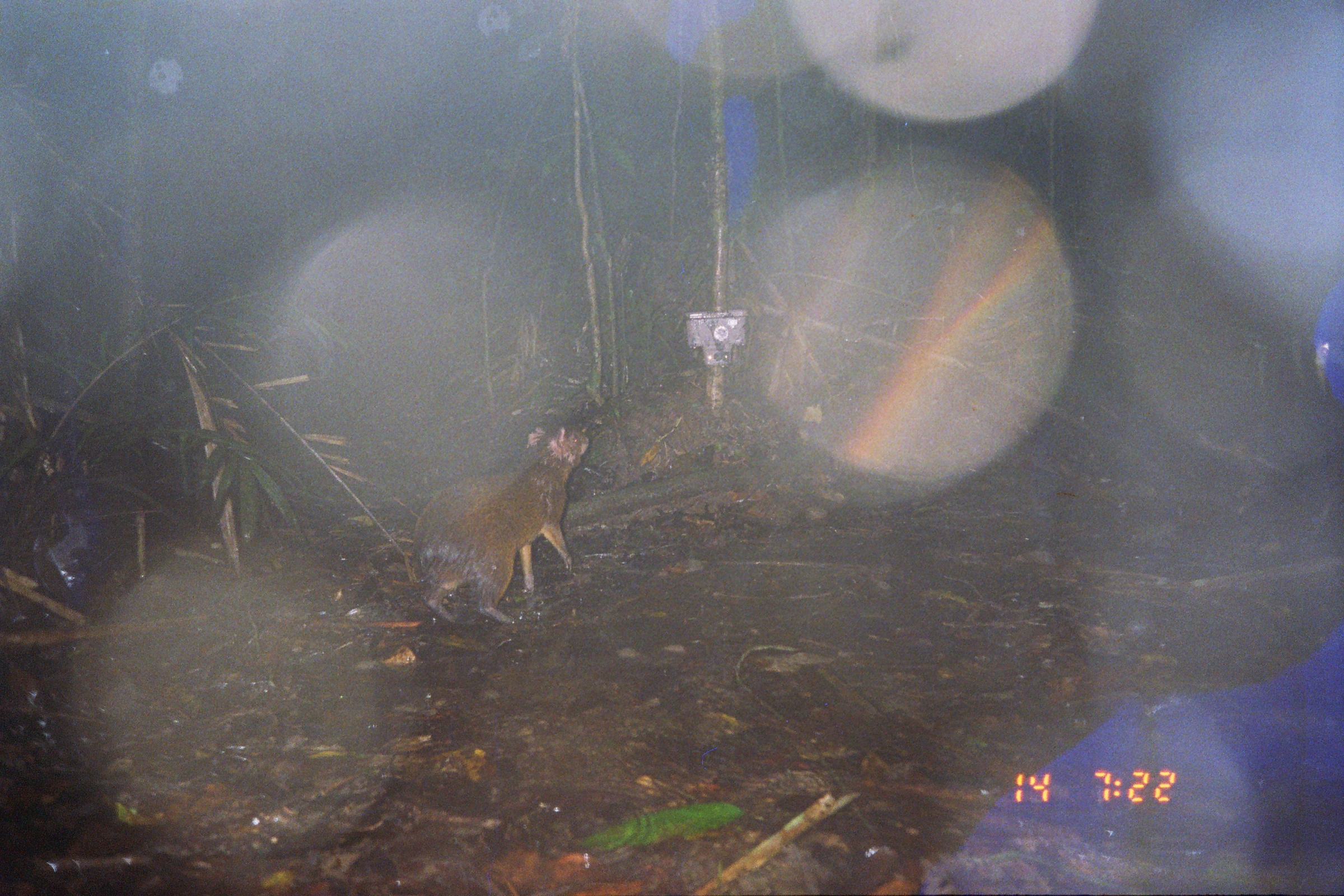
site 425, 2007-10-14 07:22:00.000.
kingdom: Animalia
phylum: Chordata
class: Mammalia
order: Rodentia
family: Dasyproctidae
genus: Dasyprocta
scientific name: Dasyprocta punctata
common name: central american agouti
Dasyprocta punctata (central american agouti).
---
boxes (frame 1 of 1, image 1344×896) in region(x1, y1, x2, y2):
dasyprocta punctata: region(412, 426, 590, 625)